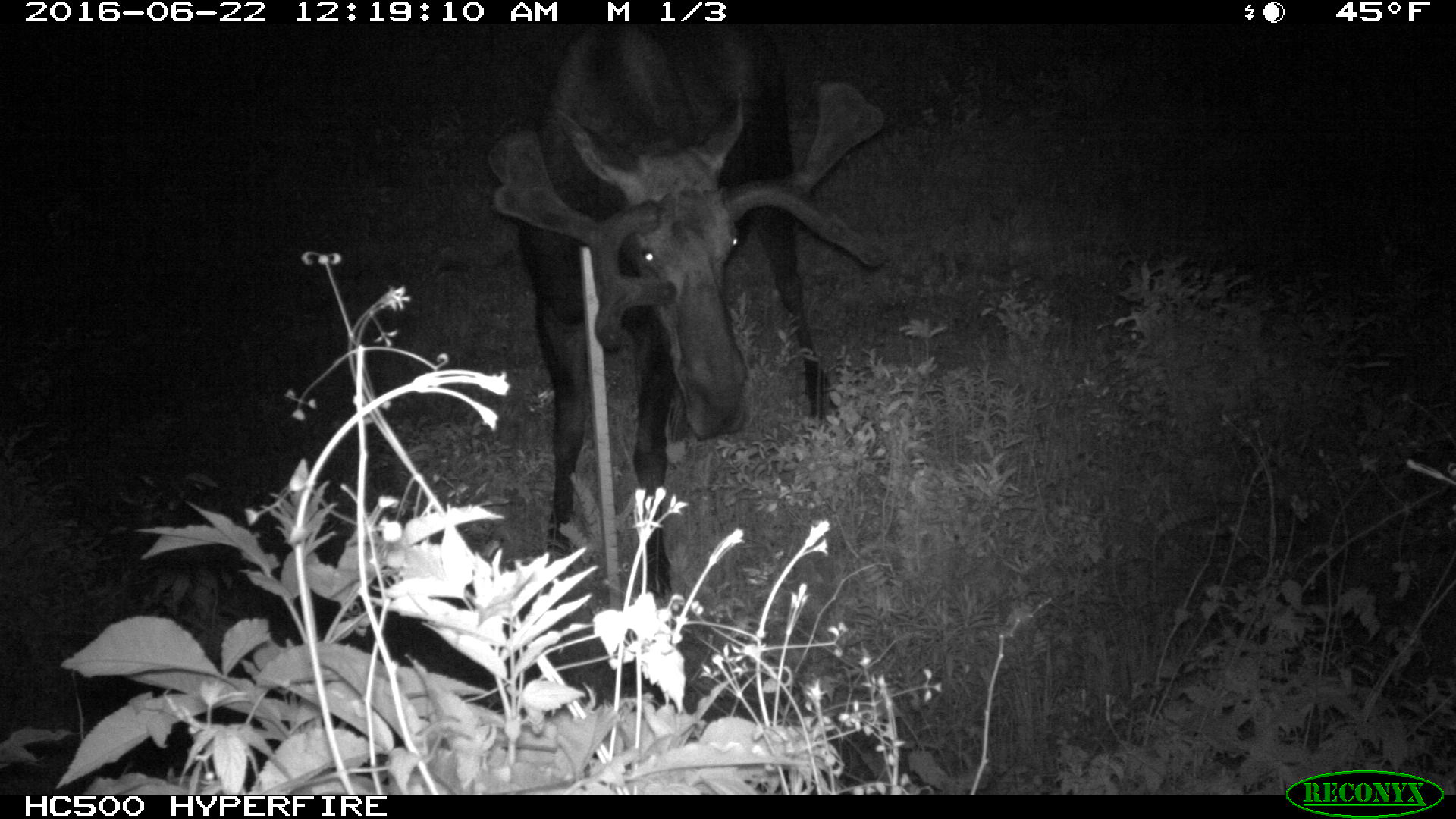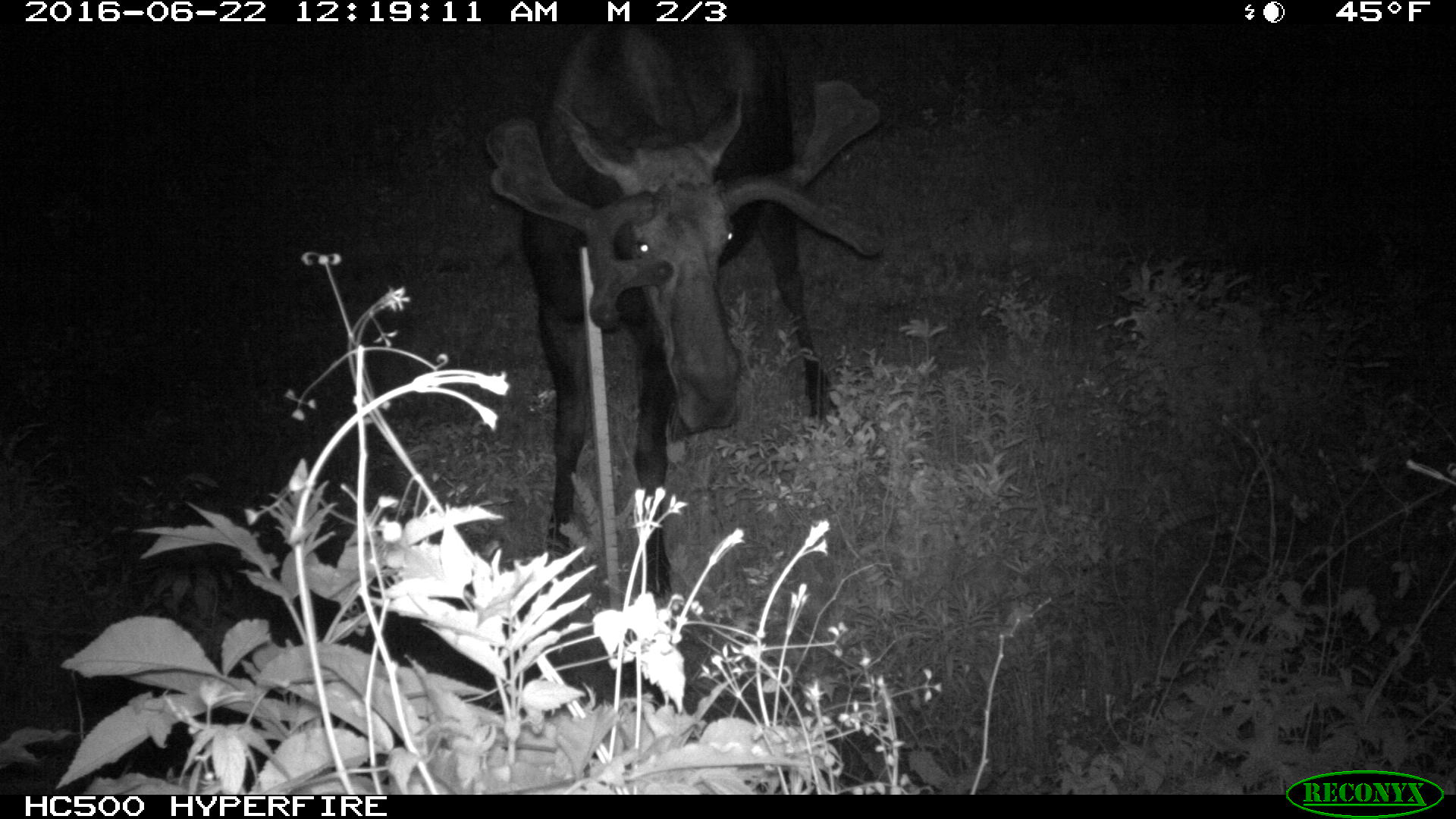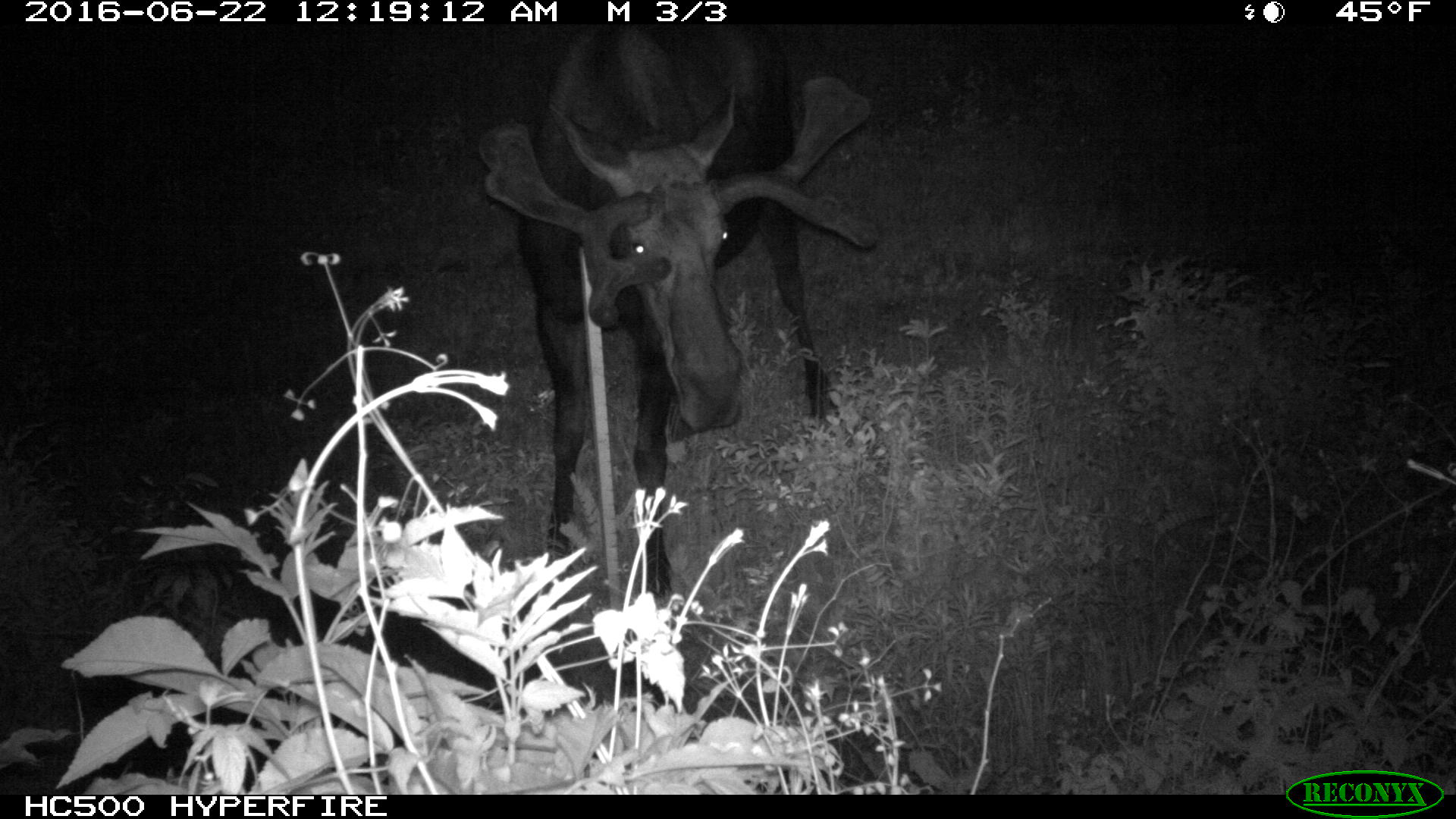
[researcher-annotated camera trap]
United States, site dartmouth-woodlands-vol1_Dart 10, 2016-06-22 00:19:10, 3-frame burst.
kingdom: Animalia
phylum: Chordata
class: Mammalia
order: Artiodactyla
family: Cervidae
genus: Alces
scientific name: Alces alces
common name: moose